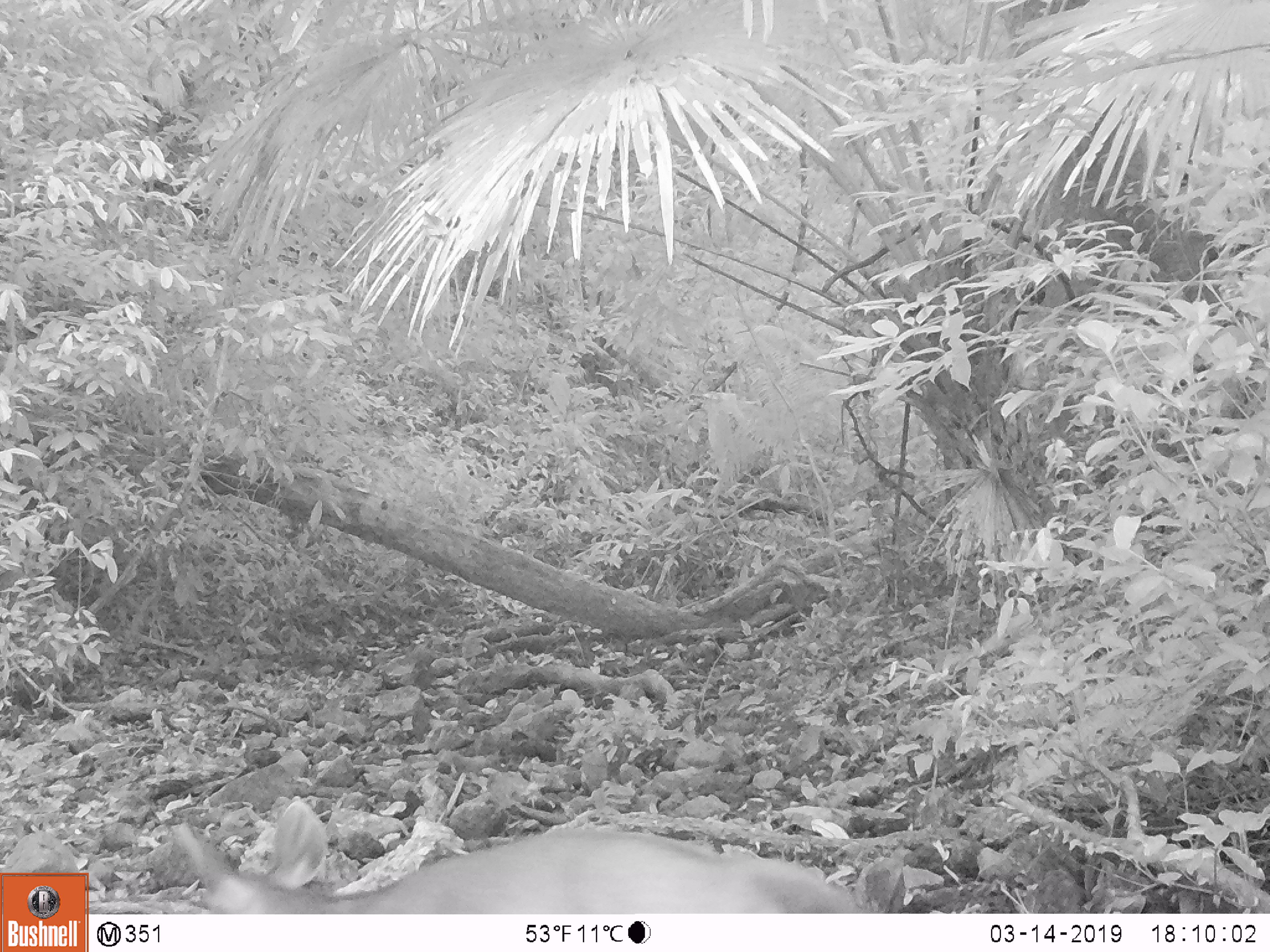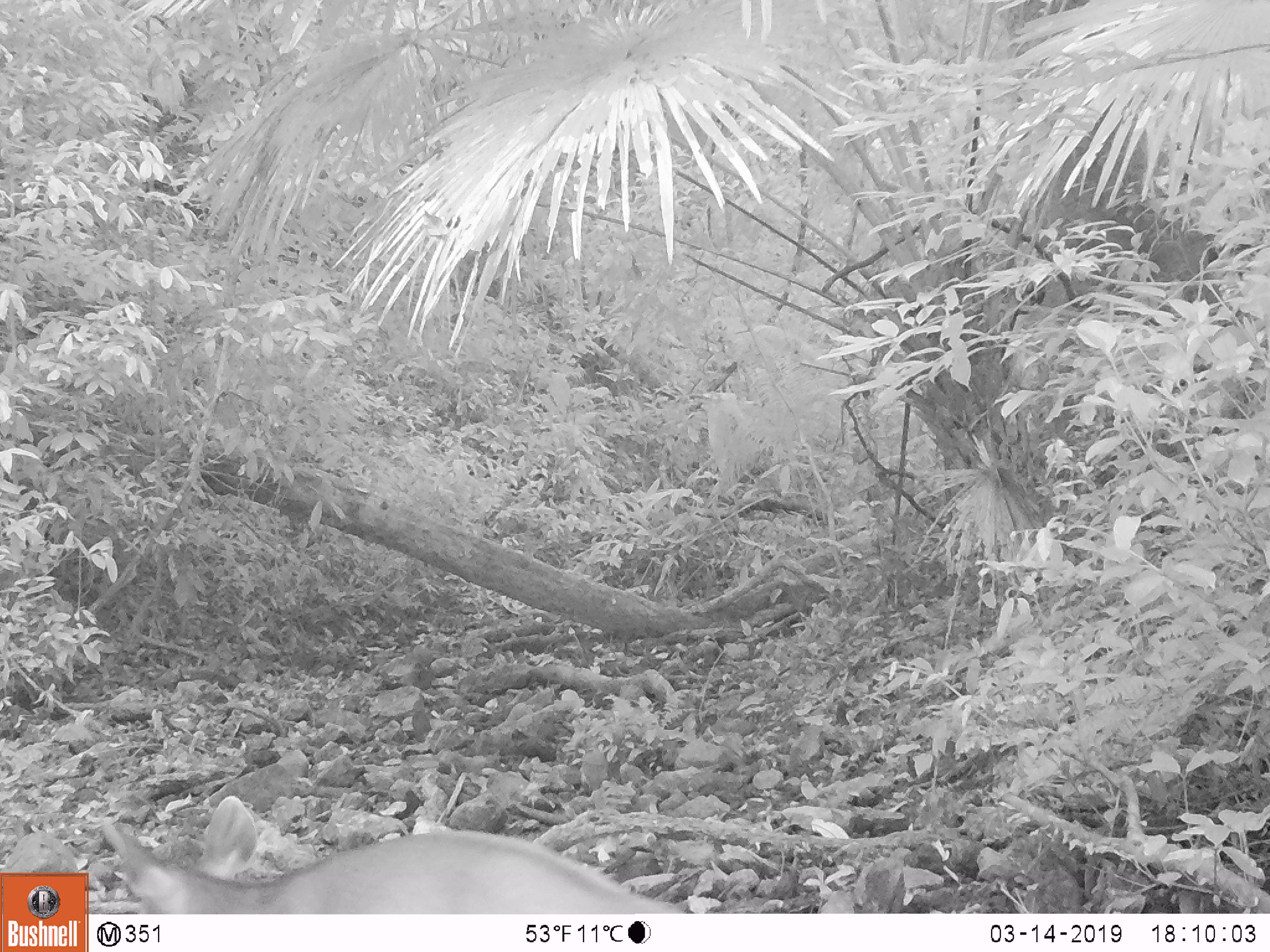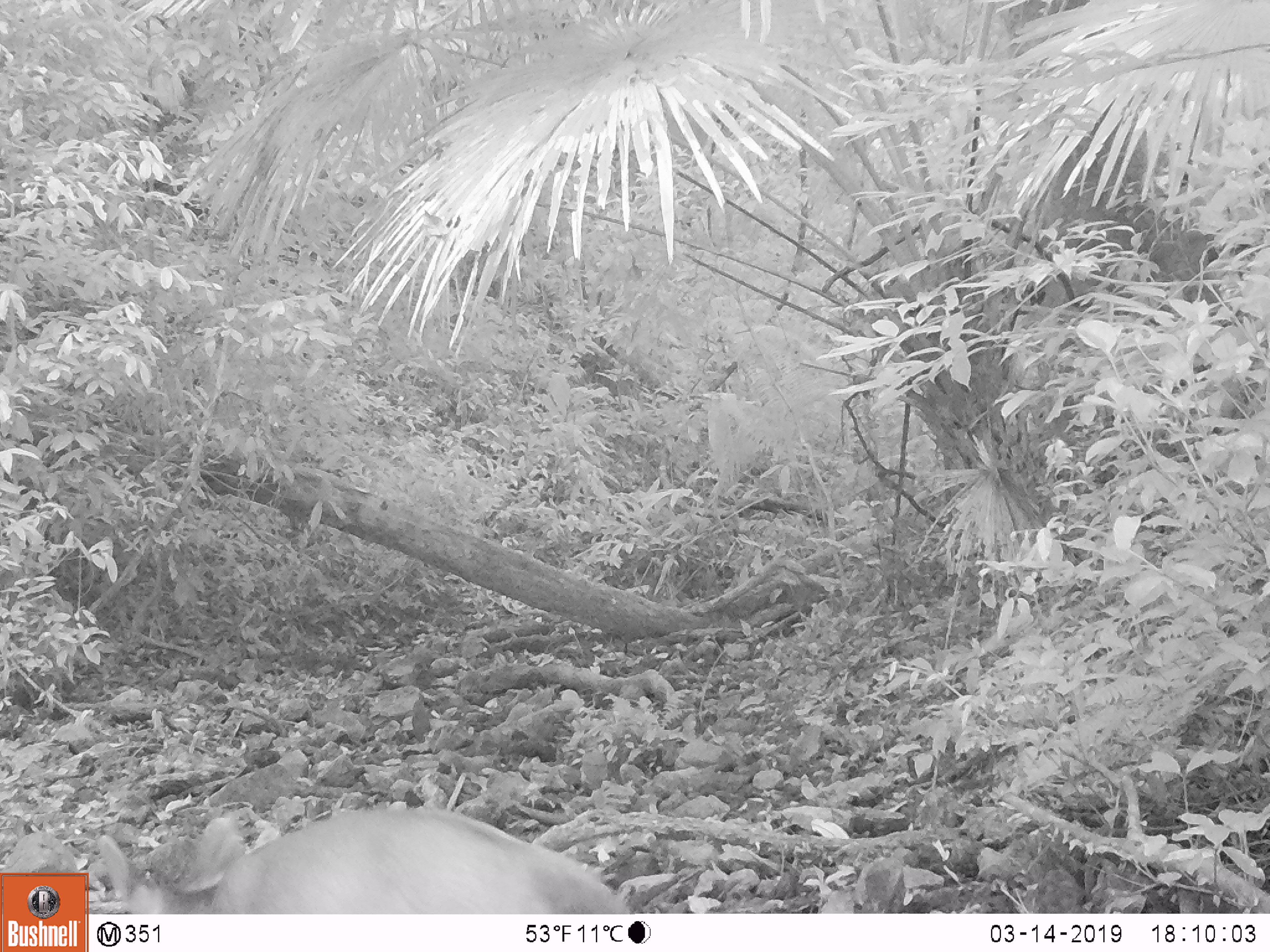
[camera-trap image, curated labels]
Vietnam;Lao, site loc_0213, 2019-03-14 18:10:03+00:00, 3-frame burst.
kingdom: Animalia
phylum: Chordata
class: Mammalia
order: Artiodactyla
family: Cervidae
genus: Rusa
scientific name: Rusa unicolor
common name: sambar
Sambar (Rusa unicolor). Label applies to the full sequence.